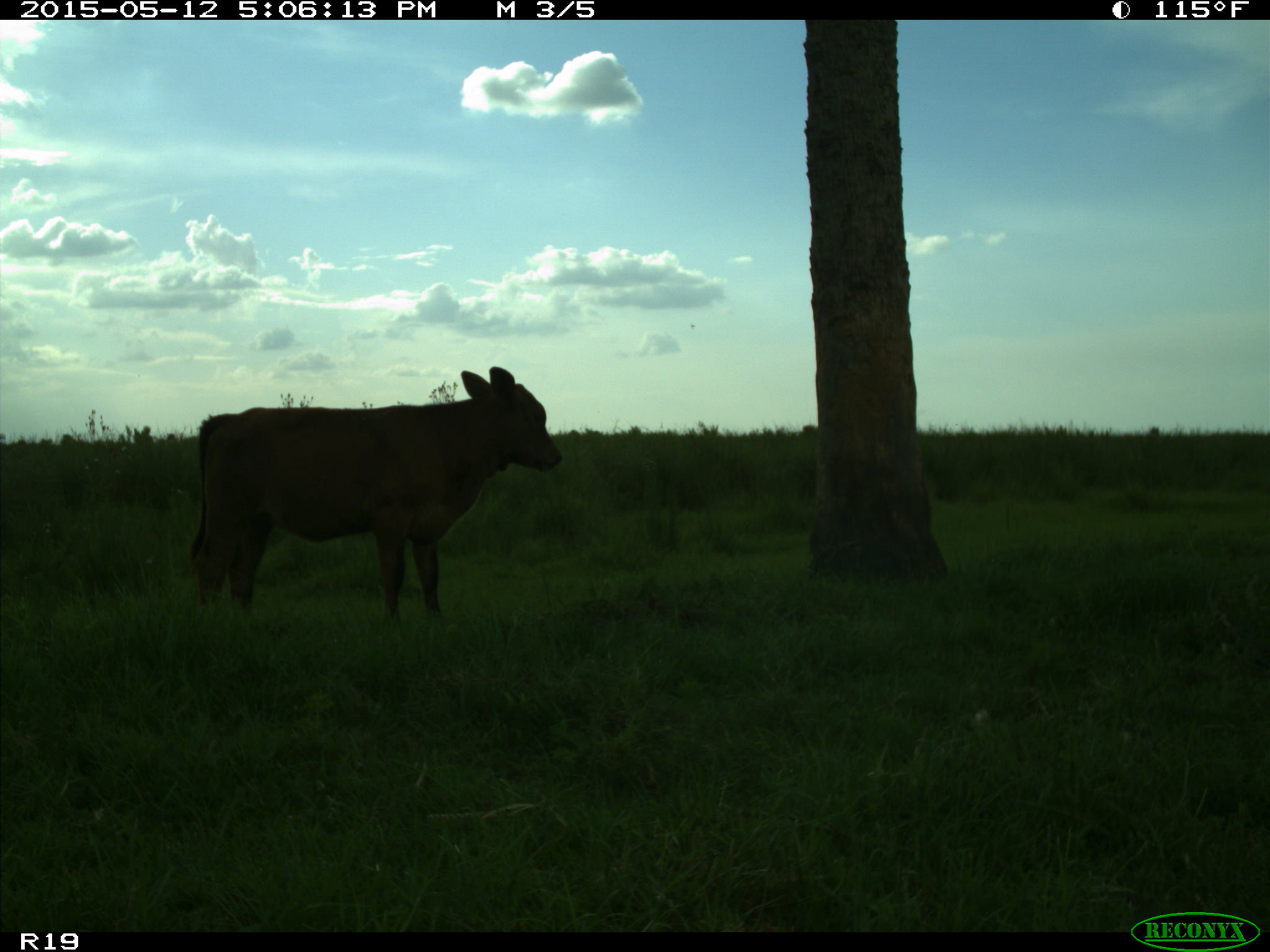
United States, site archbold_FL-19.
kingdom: Animalia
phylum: Chordata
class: Mammalia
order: Artiodactyla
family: Bovidae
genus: Bos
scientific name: Bos taurus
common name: domestic cow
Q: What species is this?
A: Bos taurus (domestic cow).